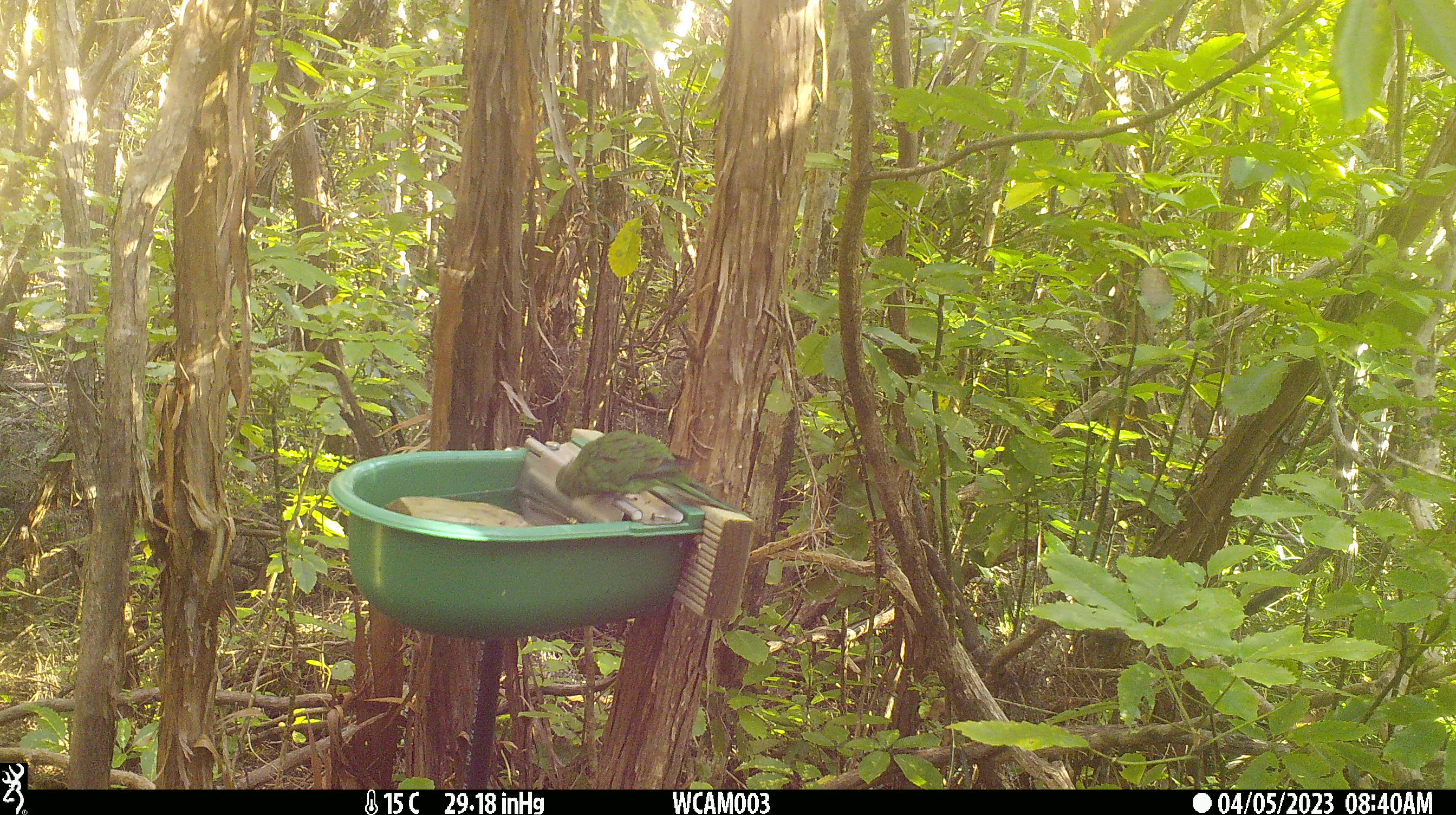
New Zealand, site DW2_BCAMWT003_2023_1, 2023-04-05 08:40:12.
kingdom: Animalia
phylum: Chordata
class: Aves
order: Psittaciformes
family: Psittaculidae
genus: Cyanoramphus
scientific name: Cyanoramphus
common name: parakeet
Parakeet (Cyanoramphus).